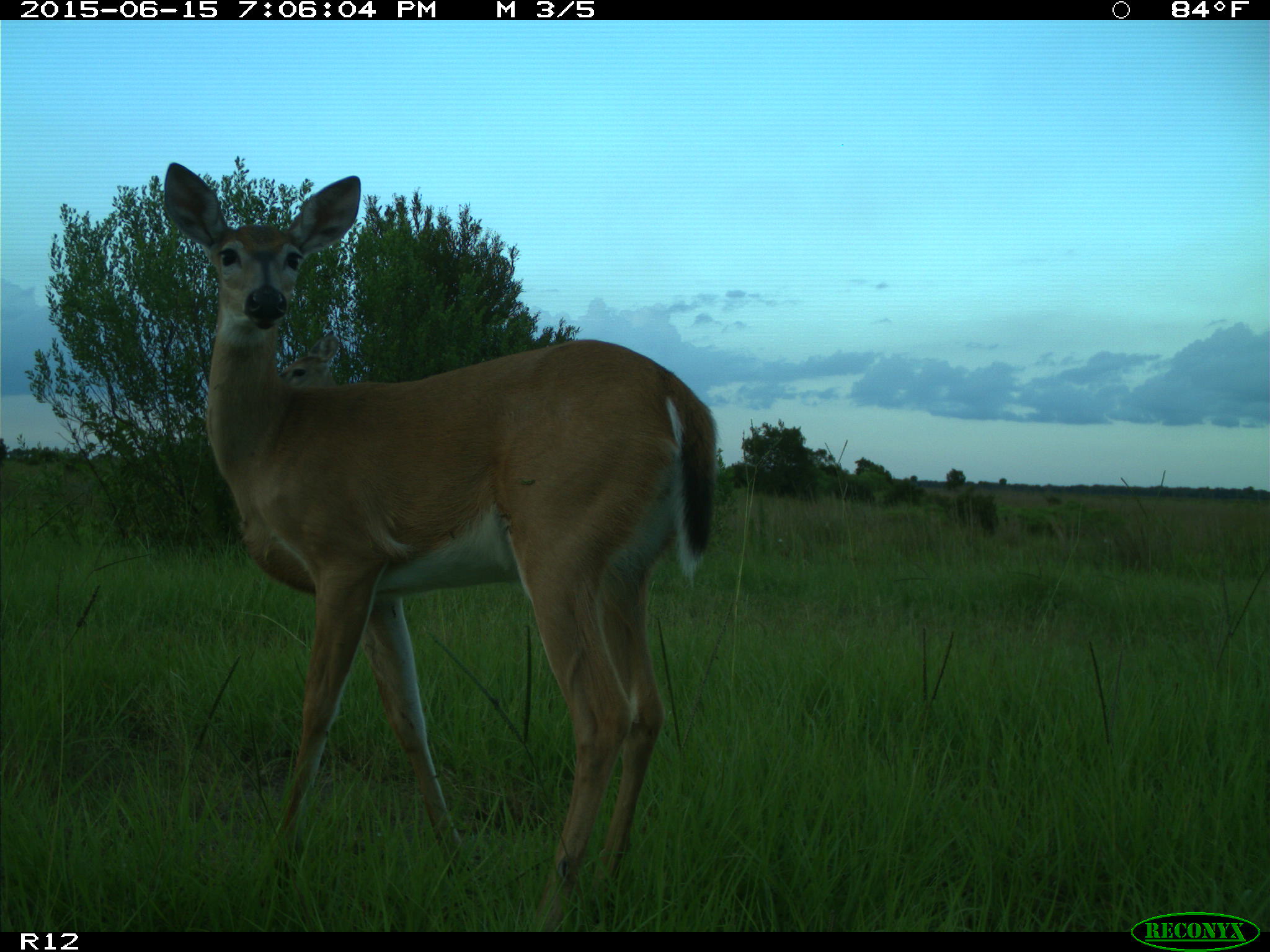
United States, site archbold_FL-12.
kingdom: Animalia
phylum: Chordata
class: Mammalia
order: Artiodactyla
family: Cervidae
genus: Odocoileus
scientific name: Odocoileus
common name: deer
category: unidentified deer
Unidentified deer (deer) (Odocoileus).